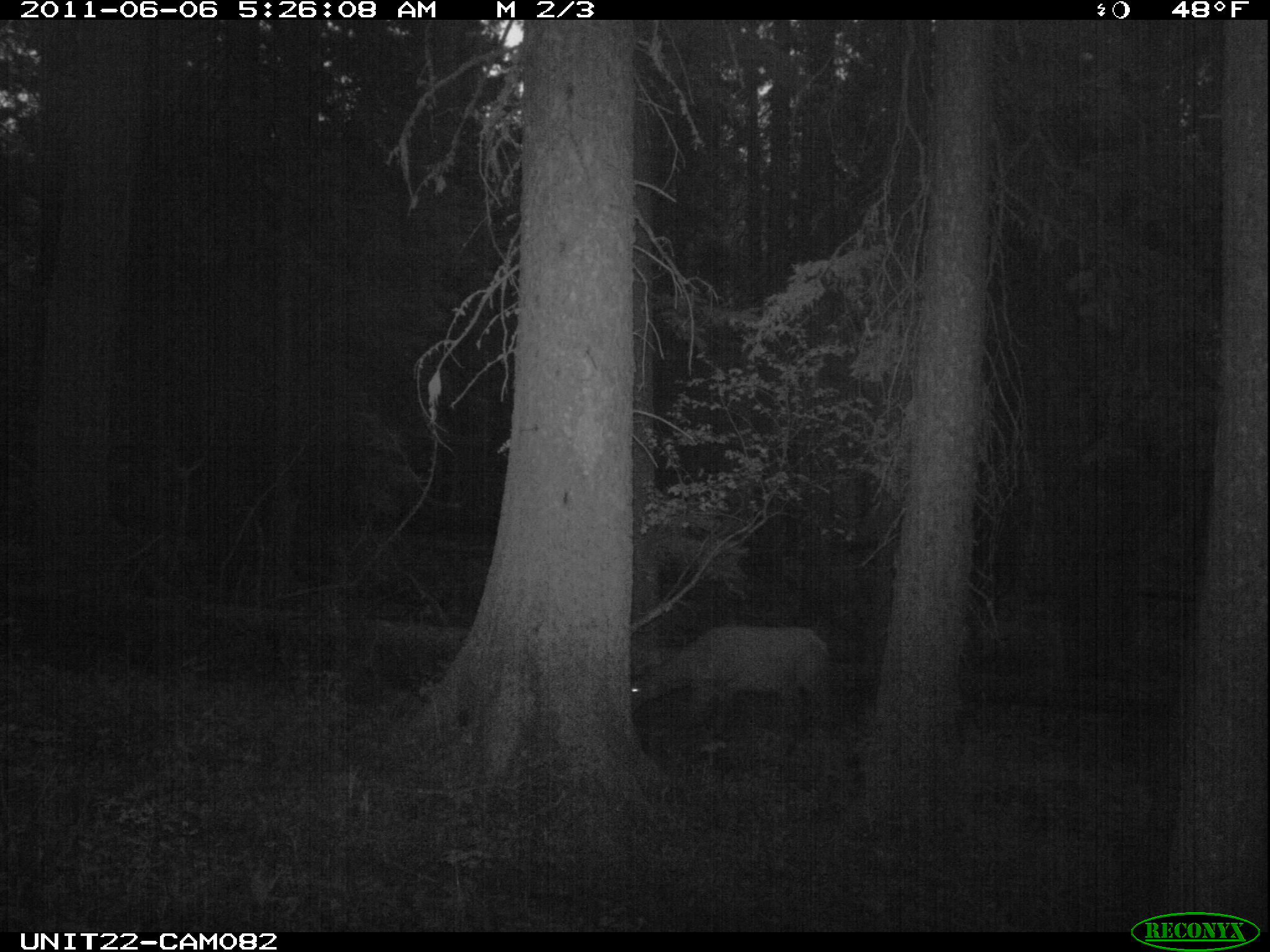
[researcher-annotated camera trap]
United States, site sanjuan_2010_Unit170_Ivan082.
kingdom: Animalia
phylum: Chordata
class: Mammalia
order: Artiodactyla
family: Cervidae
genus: Cervus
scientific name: Cervus elaphus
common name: red deer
Cervus elaphus (red deer).